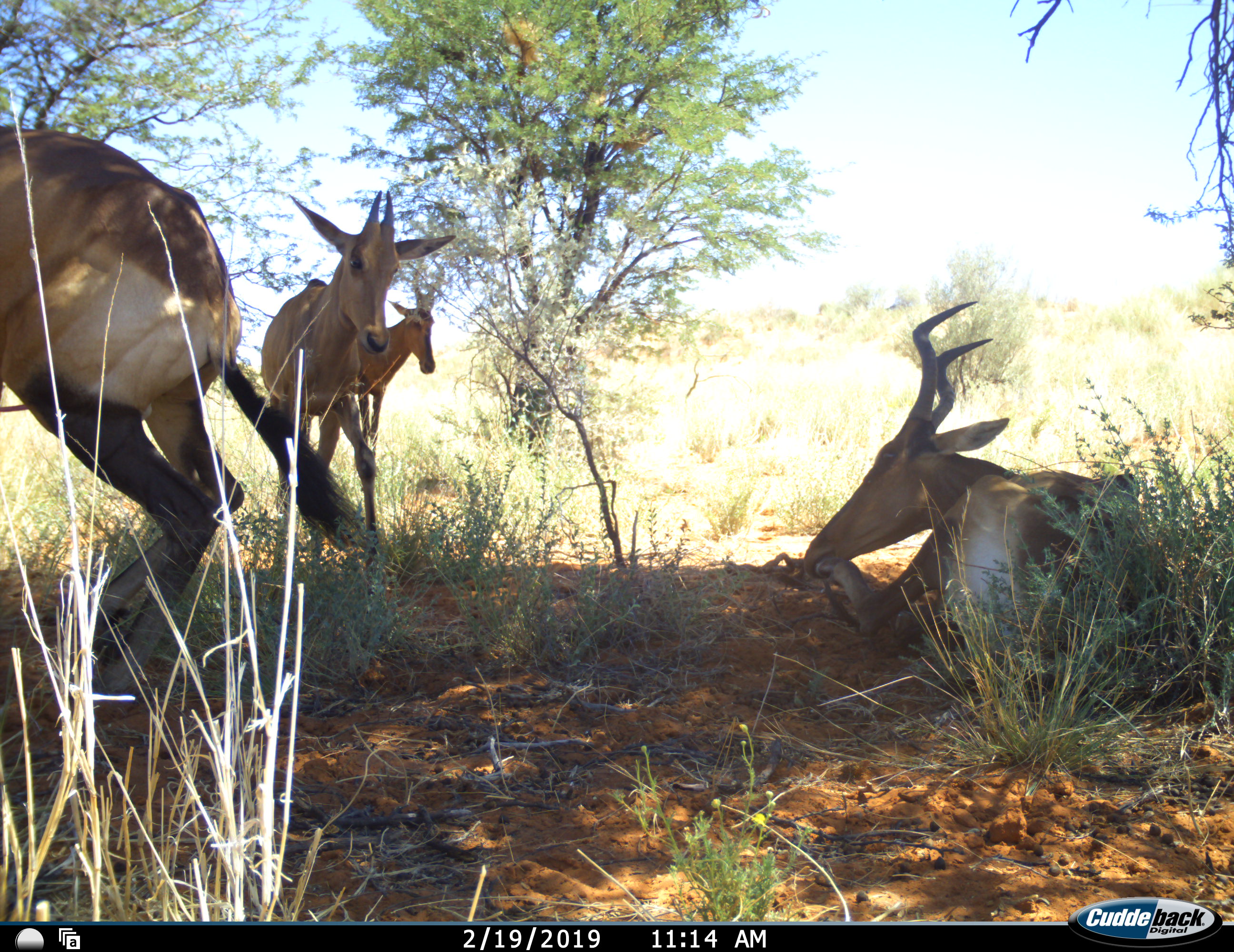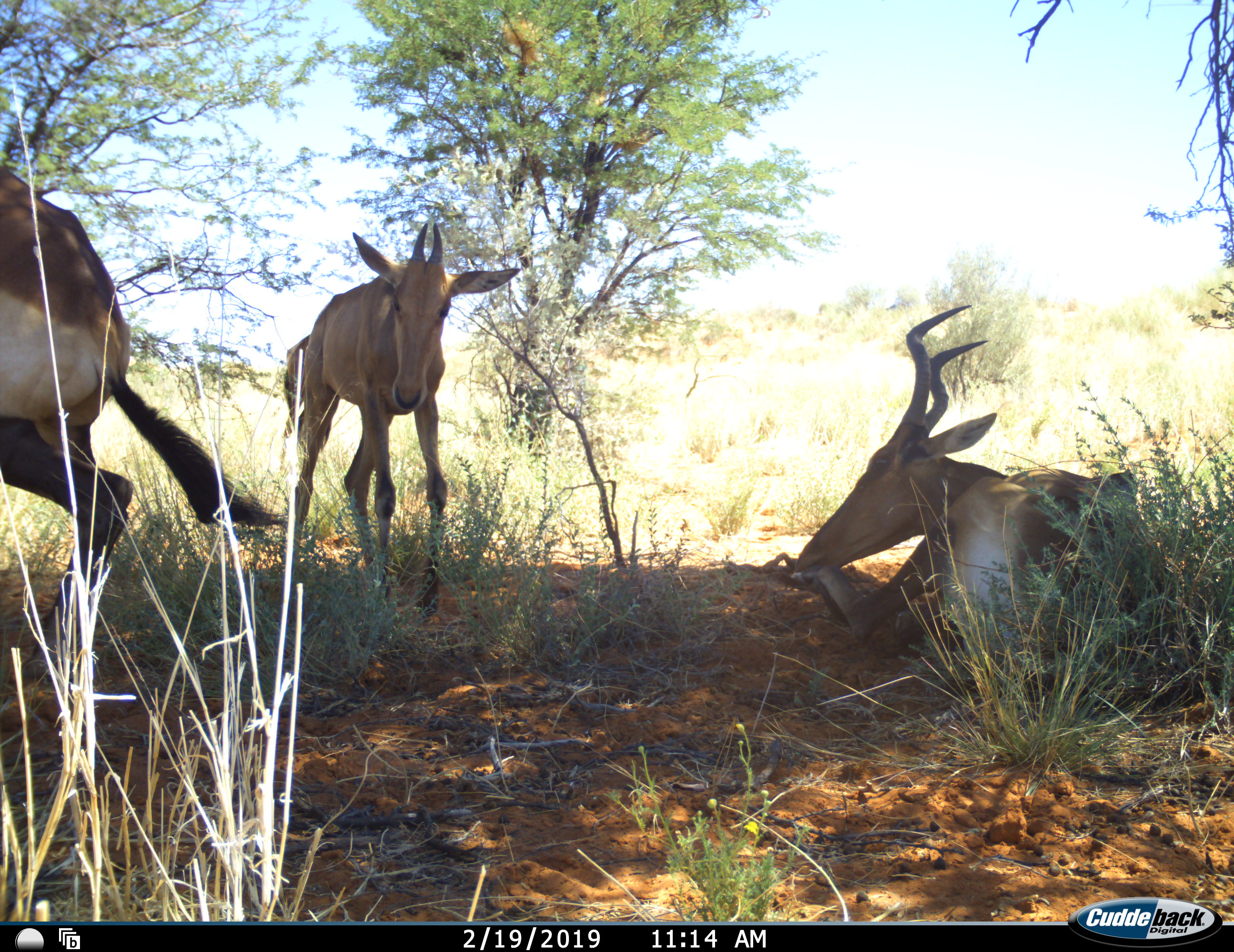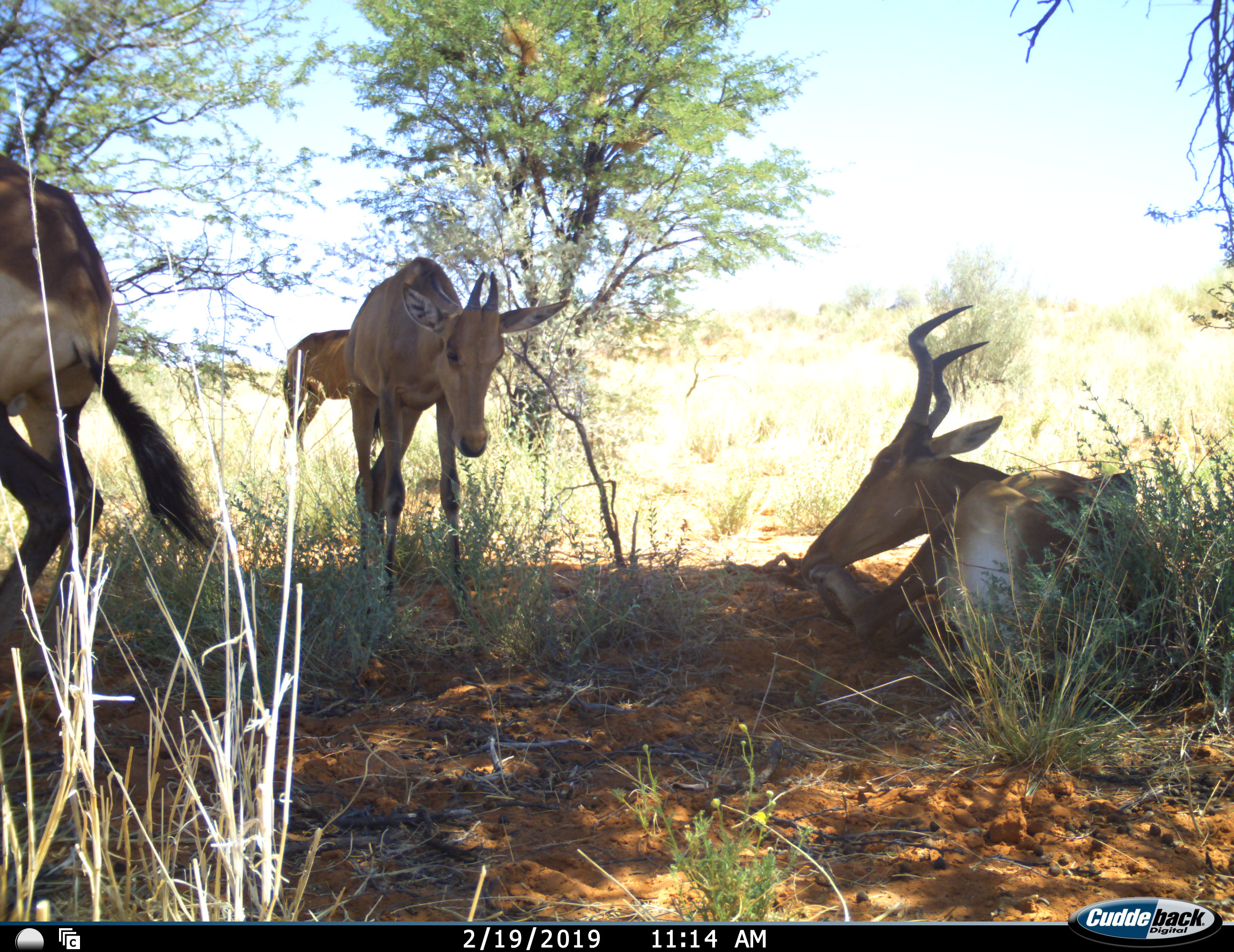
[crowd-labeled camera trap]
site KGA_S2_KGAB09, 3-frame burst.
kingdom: Animalia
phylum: Chordata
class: Mammalia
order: Artiodactyla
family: Bovidae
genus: Alcelaphus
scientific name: Alcelaphus buselaphus caama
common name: red hartebeest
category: hartebeestred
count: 4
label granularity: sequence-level